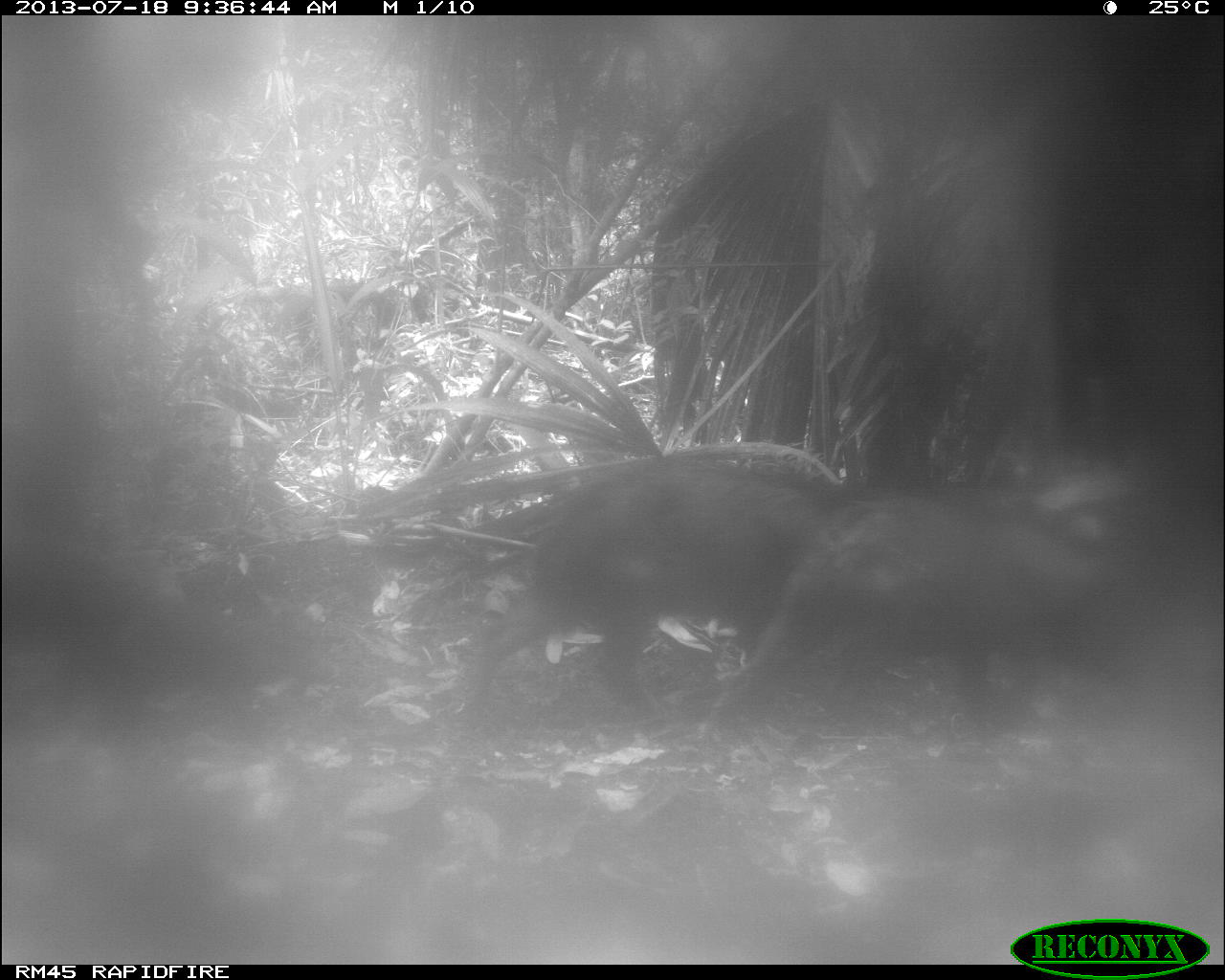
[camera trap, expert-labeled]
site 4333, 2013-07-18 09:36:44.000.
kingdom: Animalia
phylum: Chordata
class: Mammalia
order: Artiodactyla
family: Tayassuidae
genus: Tayassu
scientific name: Tayassu pecari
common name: white-lipped peccary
Tayassu pecari (white-lipped peccary), count 2.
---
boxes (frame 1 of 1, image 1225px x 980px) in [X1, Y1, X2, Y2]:
tayassu pecari: [676, 466, 1127, 754]; [432, 437, 847, 735]